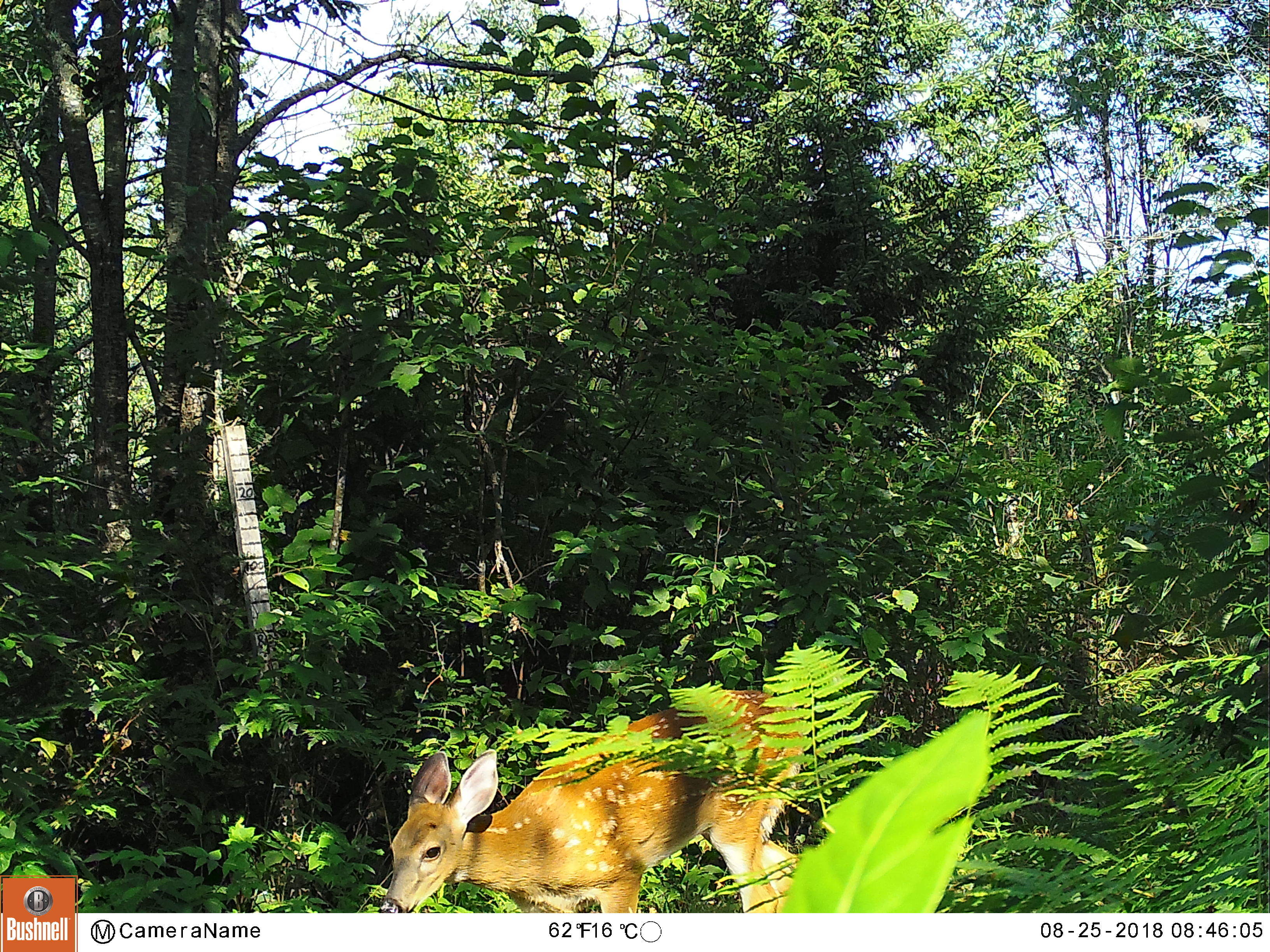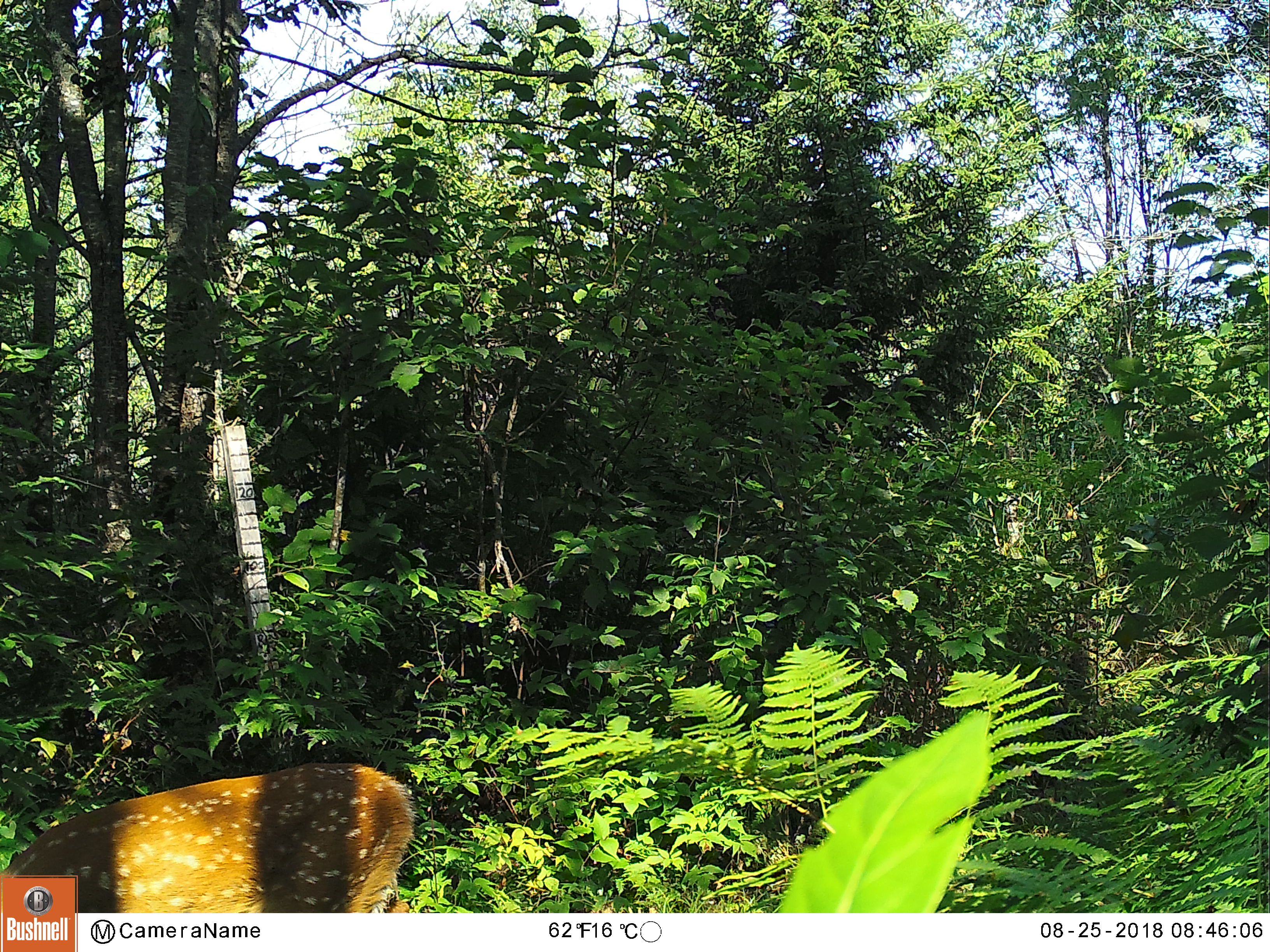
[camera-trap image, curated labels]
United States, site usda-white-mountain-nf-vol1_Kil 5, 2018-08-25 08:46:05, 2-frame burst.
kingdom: Animalia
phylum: Chordata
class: Mammalia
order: Artiodactyla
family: Cervidae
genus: Odocoileus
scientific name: Odocoileus virginianus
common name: white-tailed deer